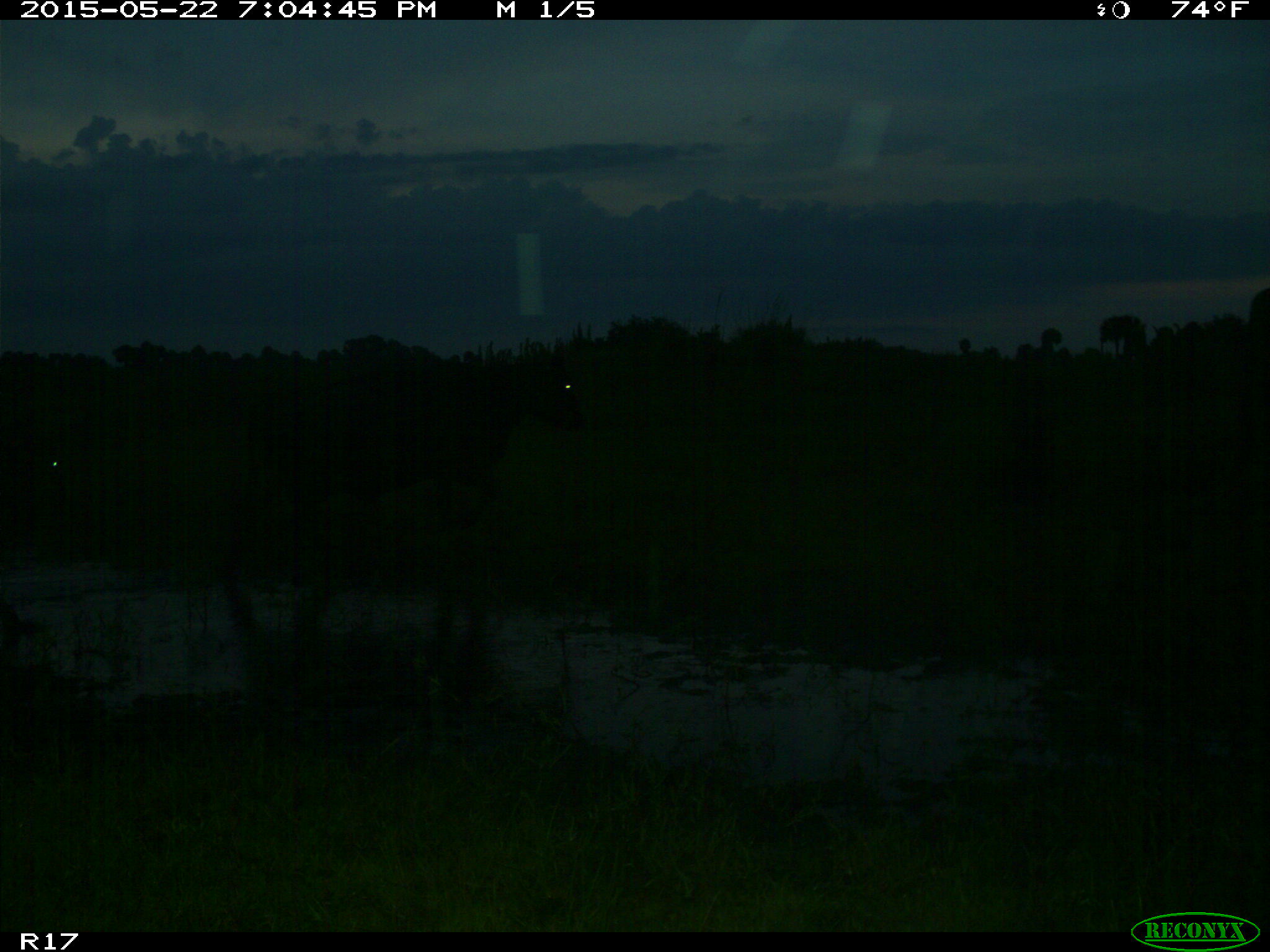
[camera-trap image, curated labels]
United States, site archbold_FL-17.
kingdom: Animalia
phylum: Chordata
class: Mammalia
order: Artiodactyla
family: Bovidae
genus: Bos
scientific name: Bos taurus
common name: domestic cow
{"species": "Bos taurus (domestic cow)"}